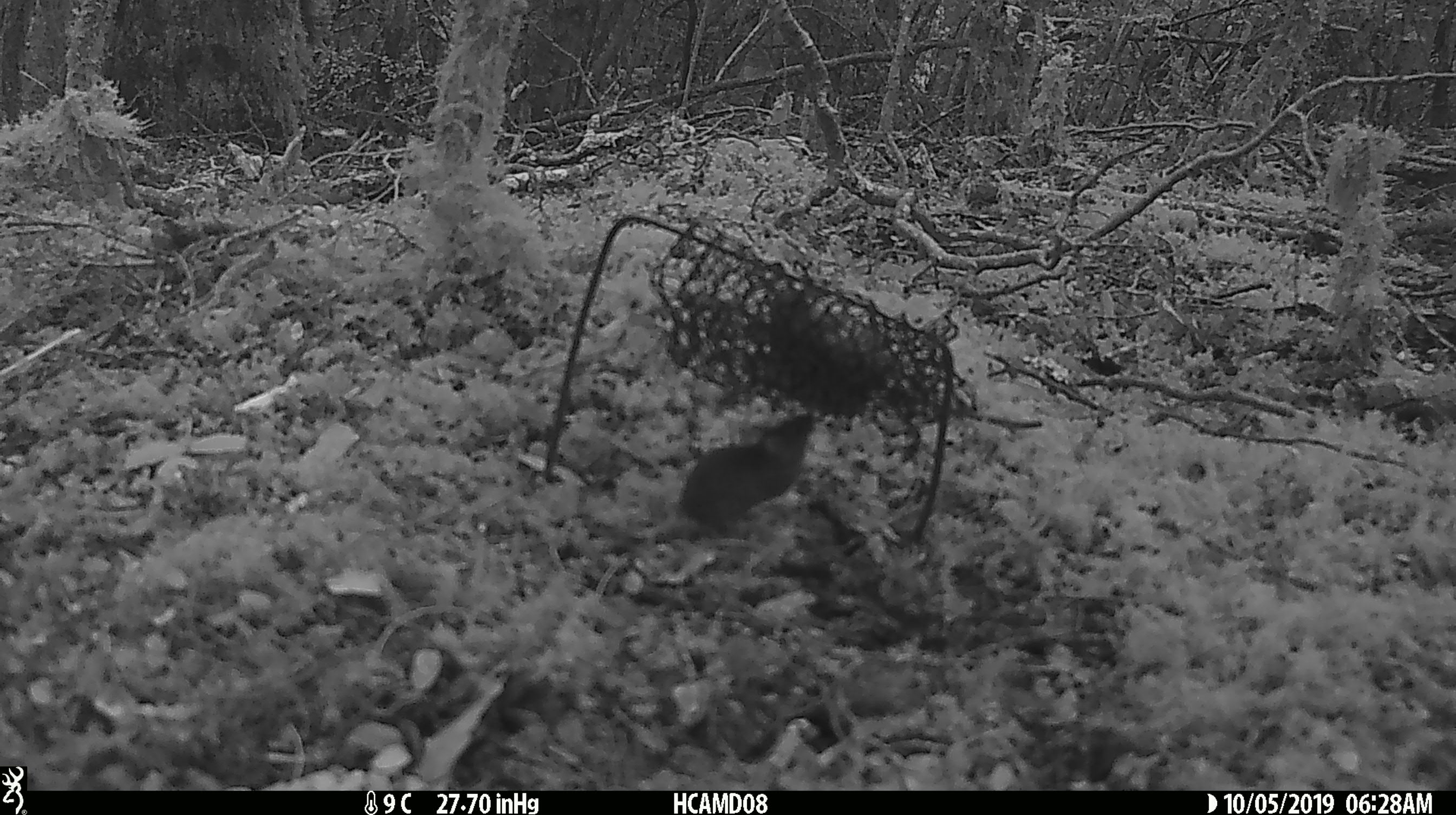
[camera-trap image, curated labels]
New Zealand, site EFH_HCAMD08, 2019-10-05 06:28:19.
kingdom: Animalia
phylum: Chordata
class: Mammalia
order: Rodentia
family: Muridae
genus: Mus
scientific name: Mus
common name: mouse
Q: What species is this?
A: Mouse (Mus).